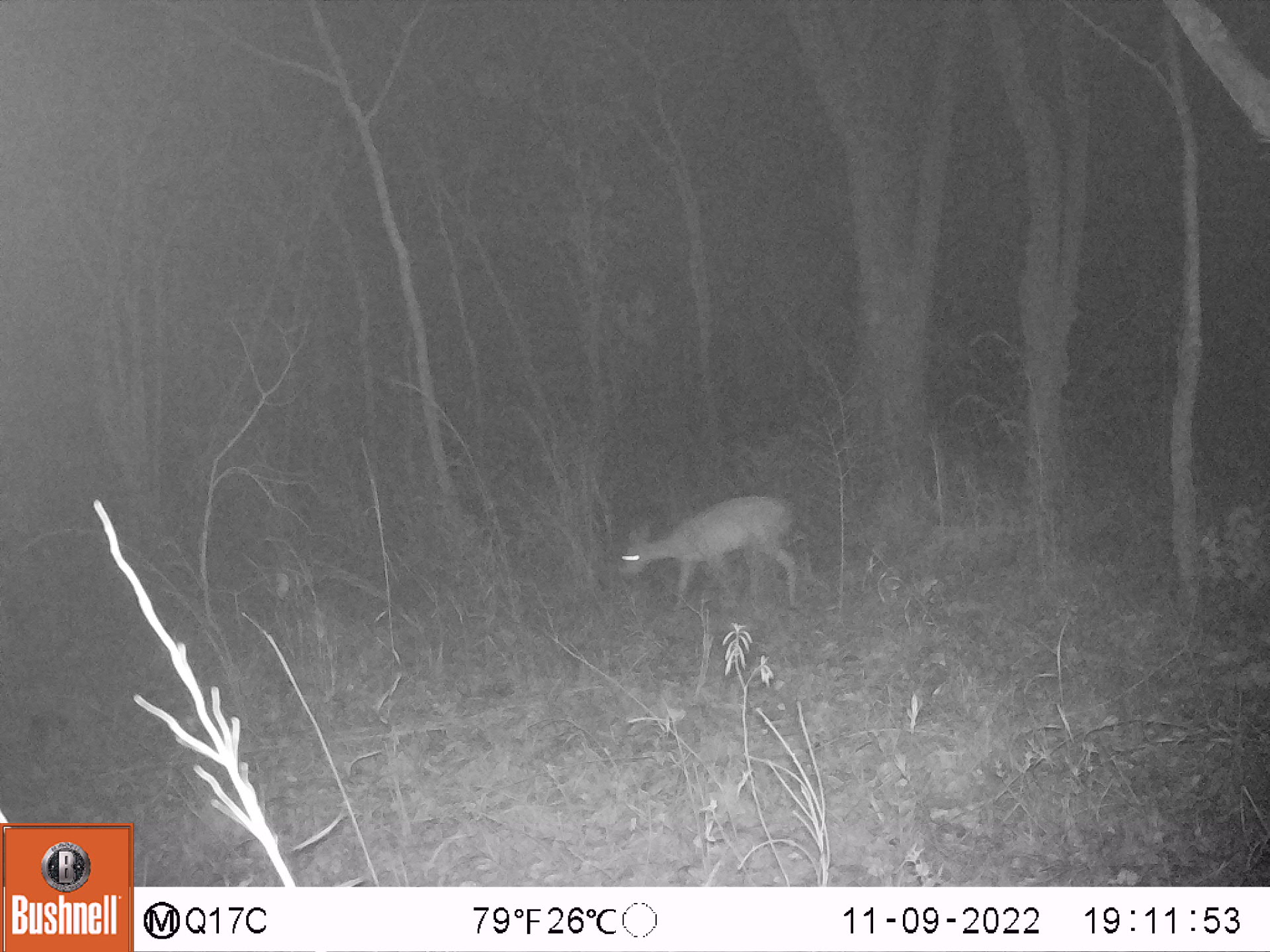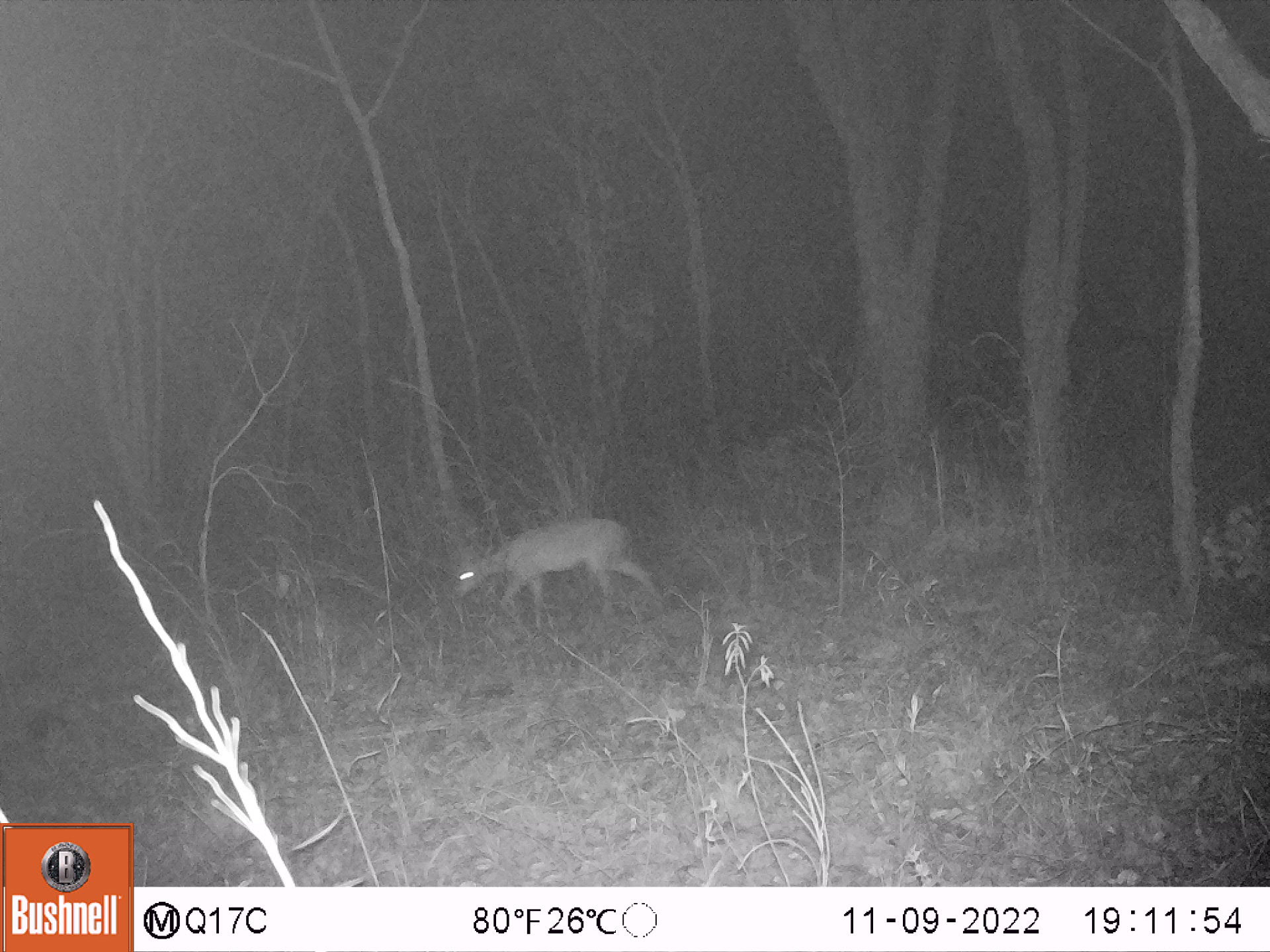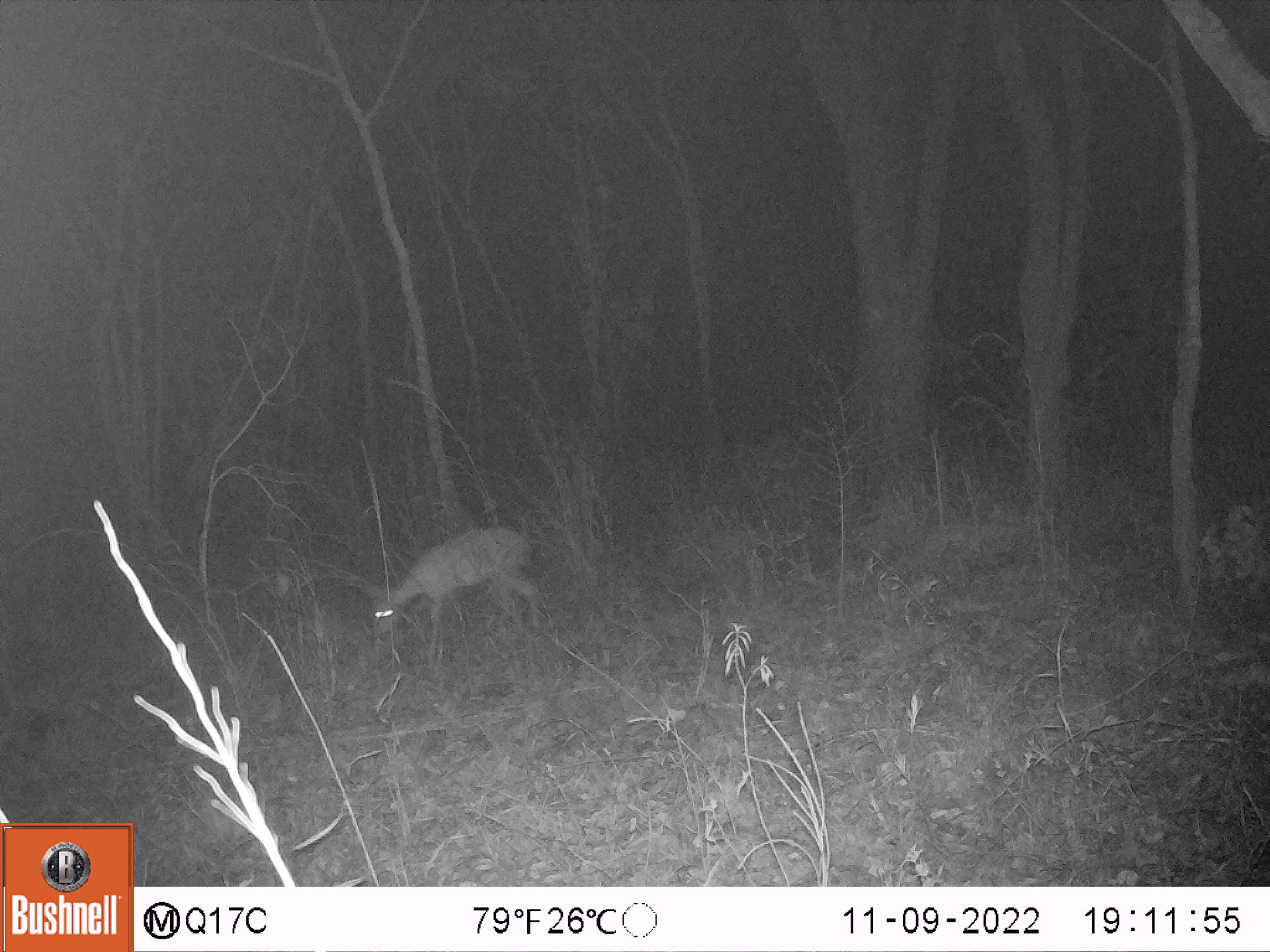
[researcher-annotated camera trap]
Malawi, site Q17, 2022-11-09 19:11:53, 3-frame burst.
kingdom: Animalia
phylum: Chordata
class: Mammalia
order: Artiodactyla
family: Bovidae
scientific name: Antilopinae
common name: small antelope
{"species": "small antelope (Antilopinae)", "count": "1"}